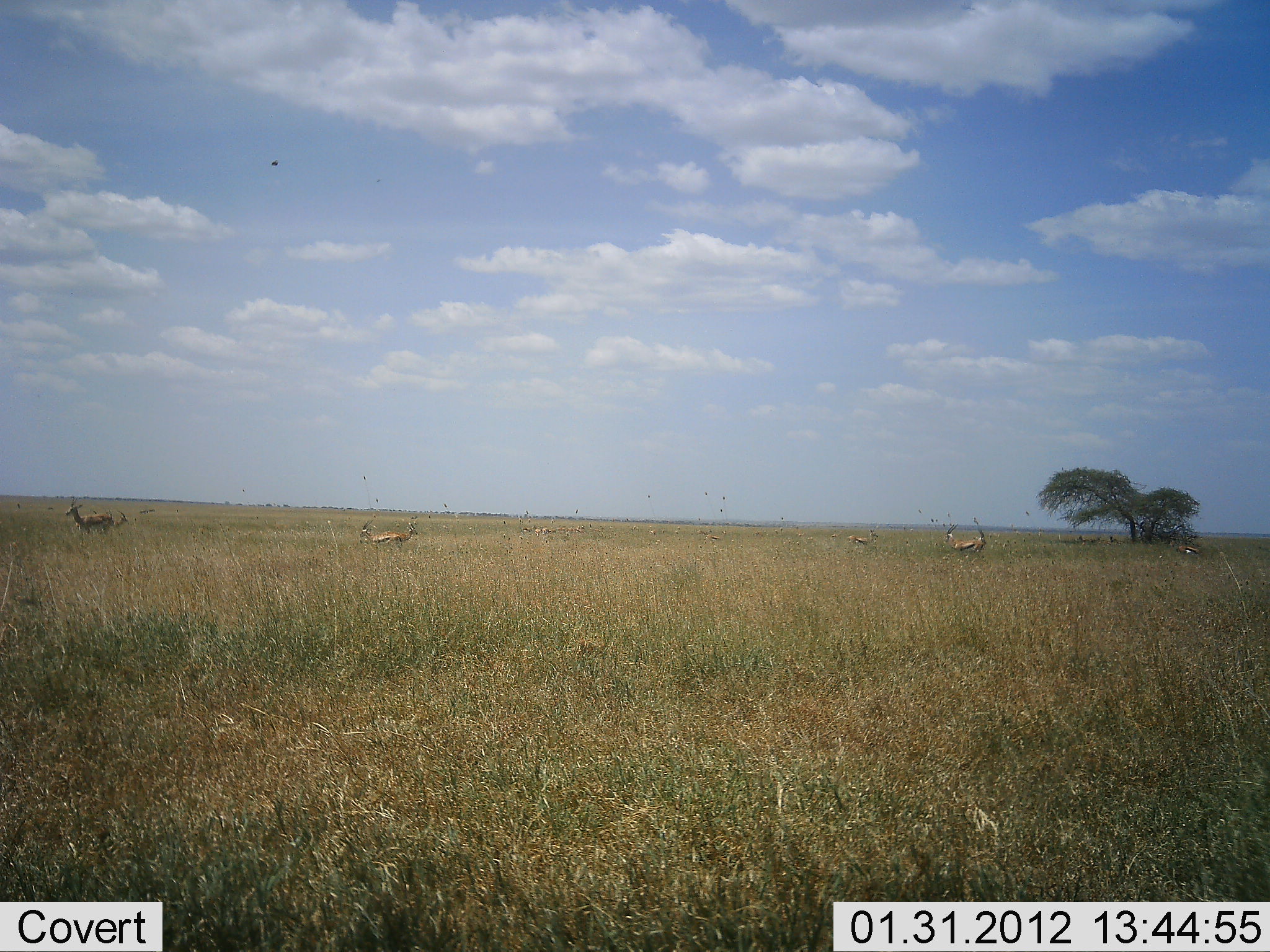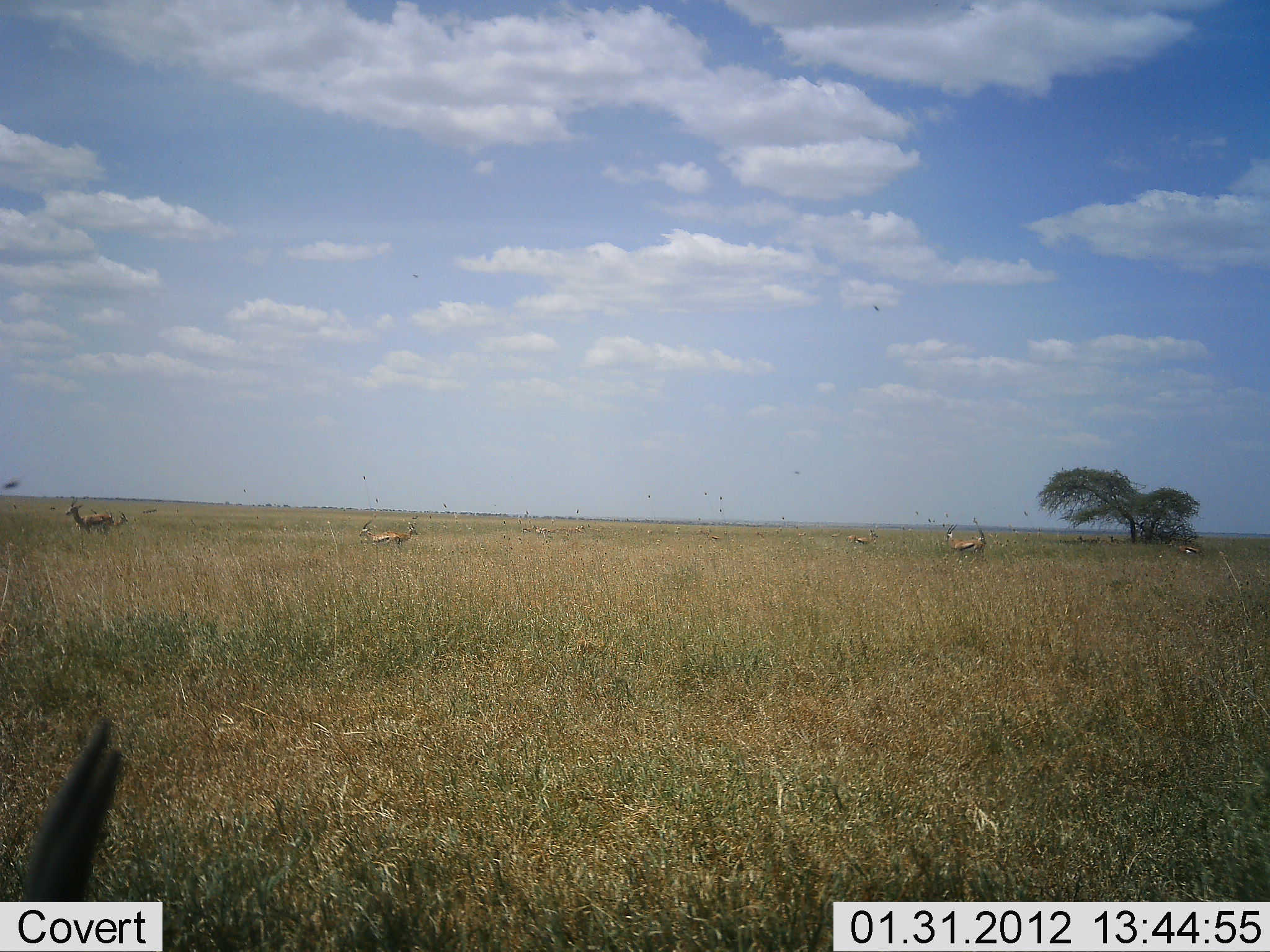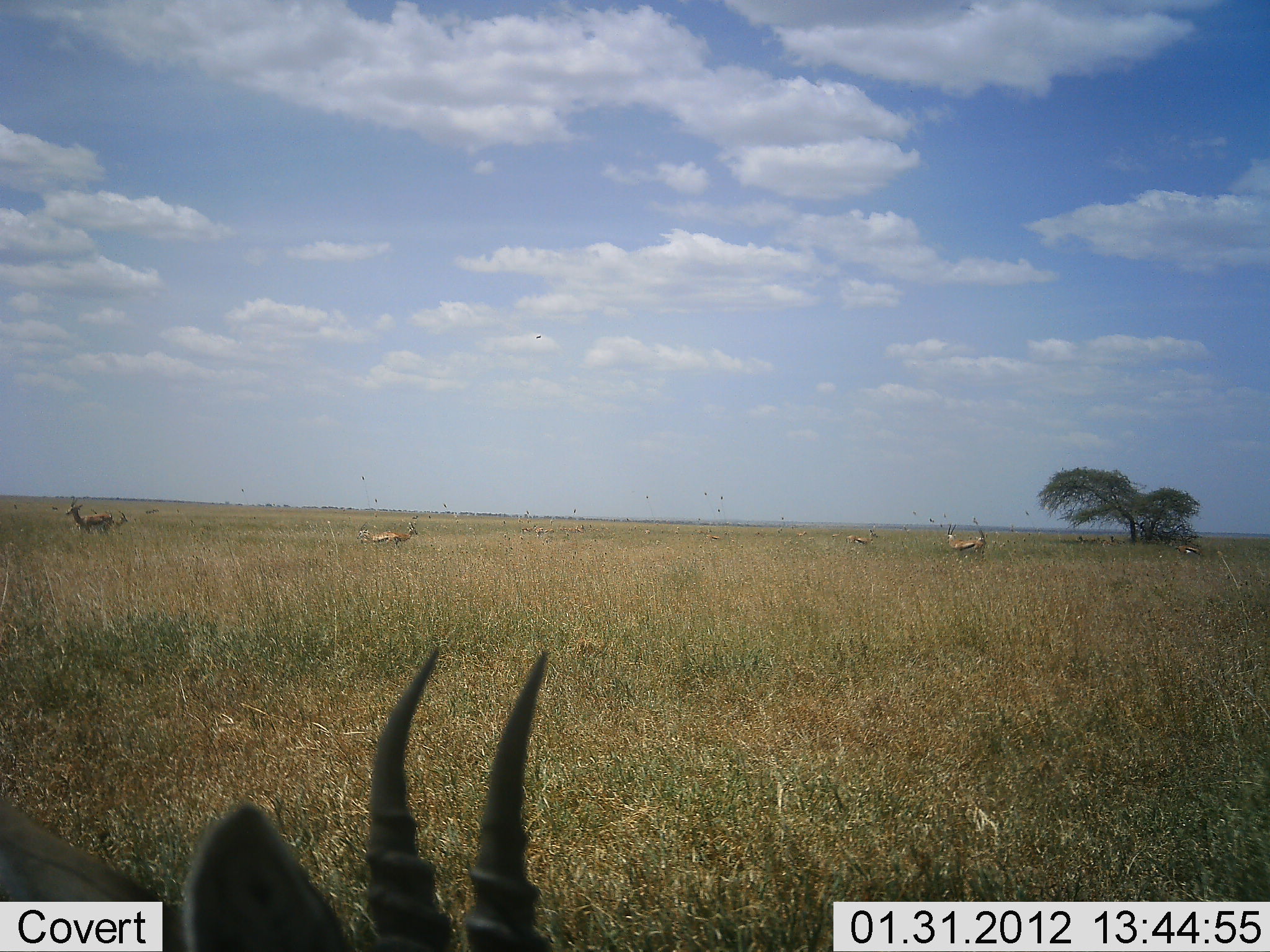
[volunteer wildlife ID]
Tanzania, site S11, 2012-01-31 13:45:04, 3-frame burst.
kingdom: Animalia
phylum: Chordata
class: Mammalia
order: Artiodactyla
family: Bovidae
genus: Eudorcas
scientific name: Eudorcas thomsonii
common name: thomson's gazelle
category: gazellethomsons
Gazellethomsons (thomson's gazelle) (Eudorcas thomsonii), count 5. Behavior (volunteer vote fractions): standing 85%, resting 10%, moving 45%, interacting 0%. Young present (vote fraction): 0%. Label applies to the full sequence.